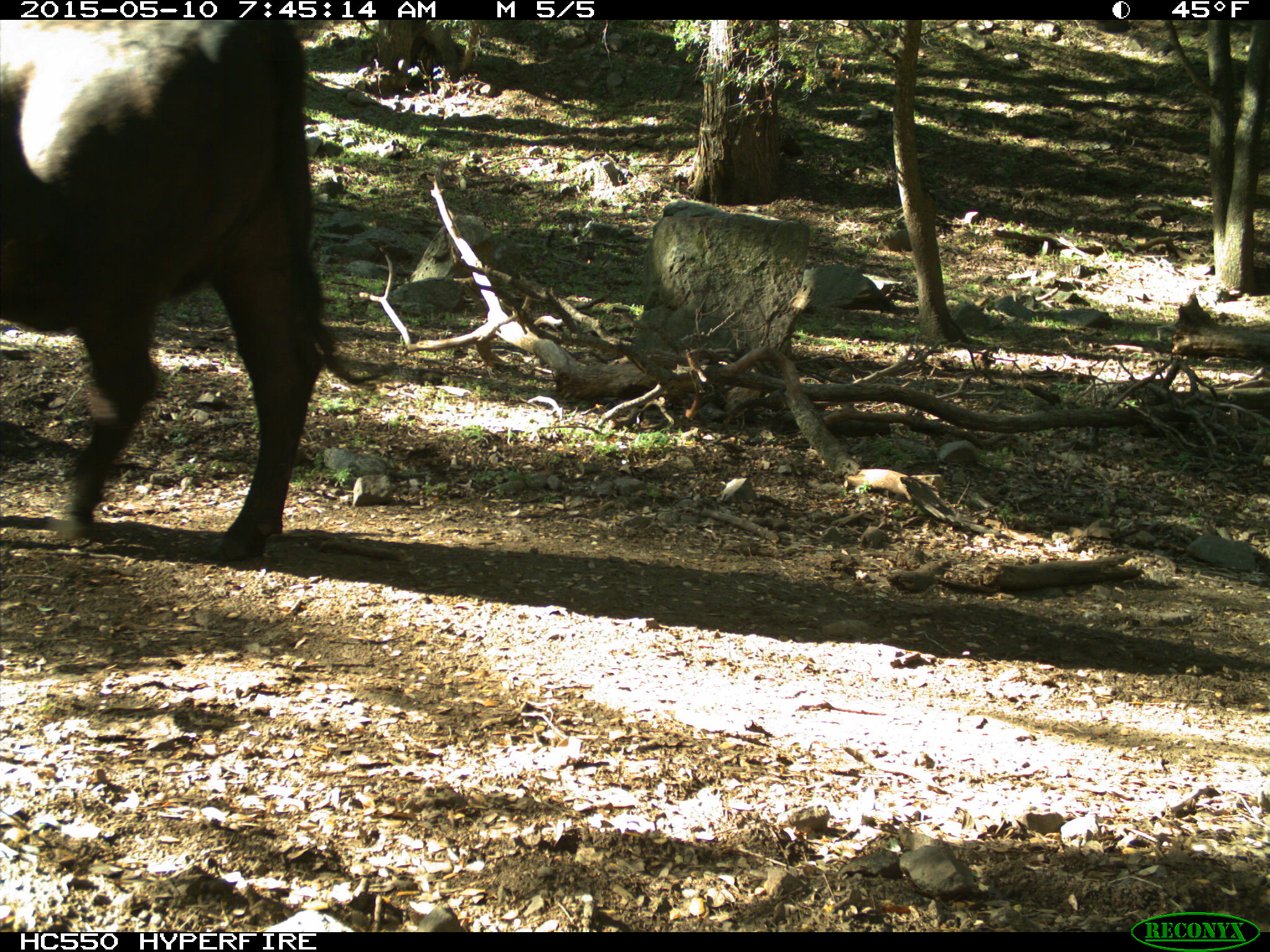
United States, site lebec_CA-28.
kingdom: Animalia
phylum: Chordata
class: Mammalia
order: Artiodactyla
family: Bovidae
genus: Bos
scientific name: Bos taurus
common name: domestic cow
Bos taurus (domestic cow).